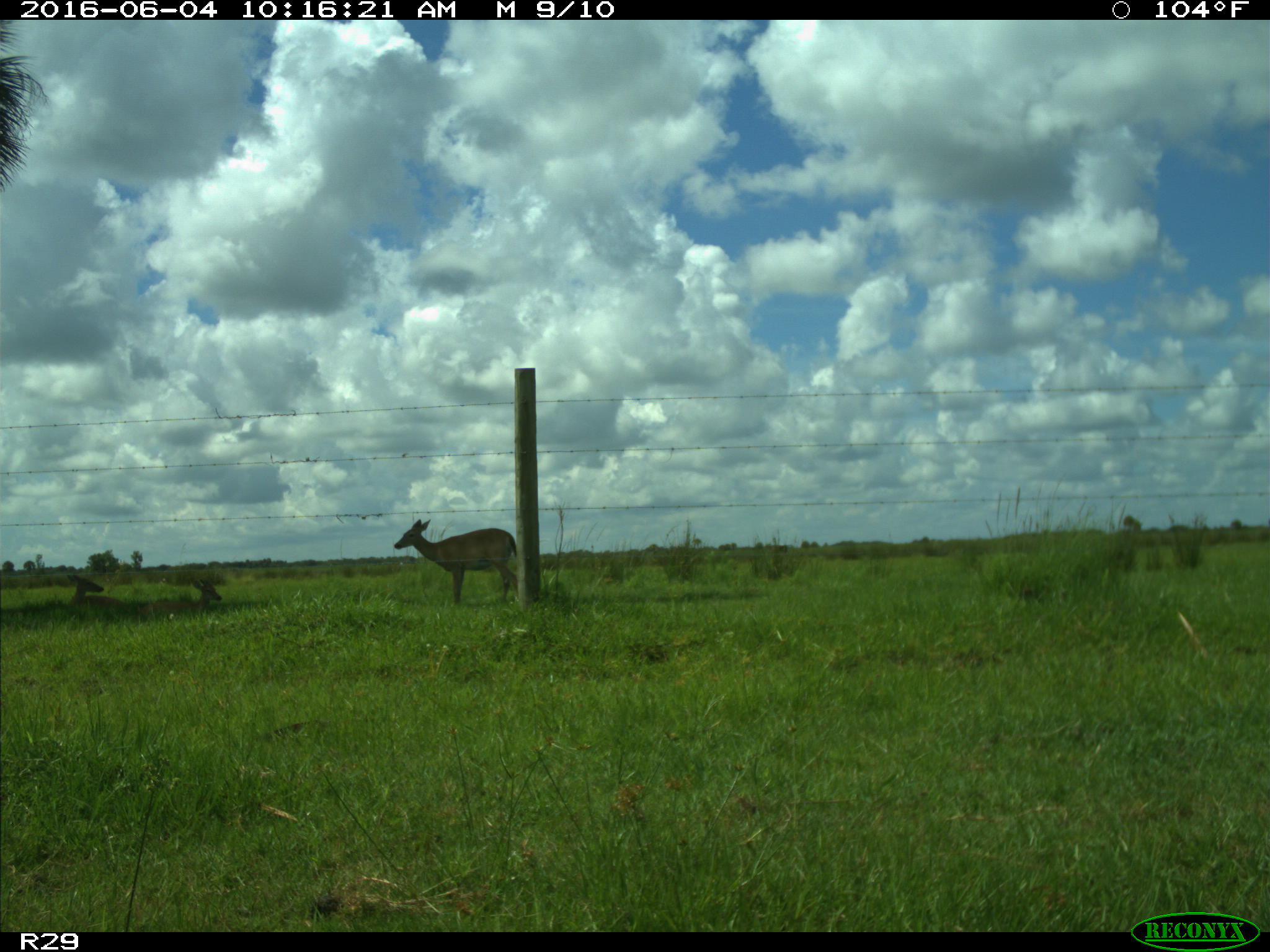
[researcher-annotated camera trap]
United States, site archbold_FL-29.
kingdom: Animalia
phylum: Chordata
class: Mammalia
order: Artiodactyla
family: Cervidae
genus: Odocoileus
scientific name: Odocoileus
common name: deer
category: unidentified deer